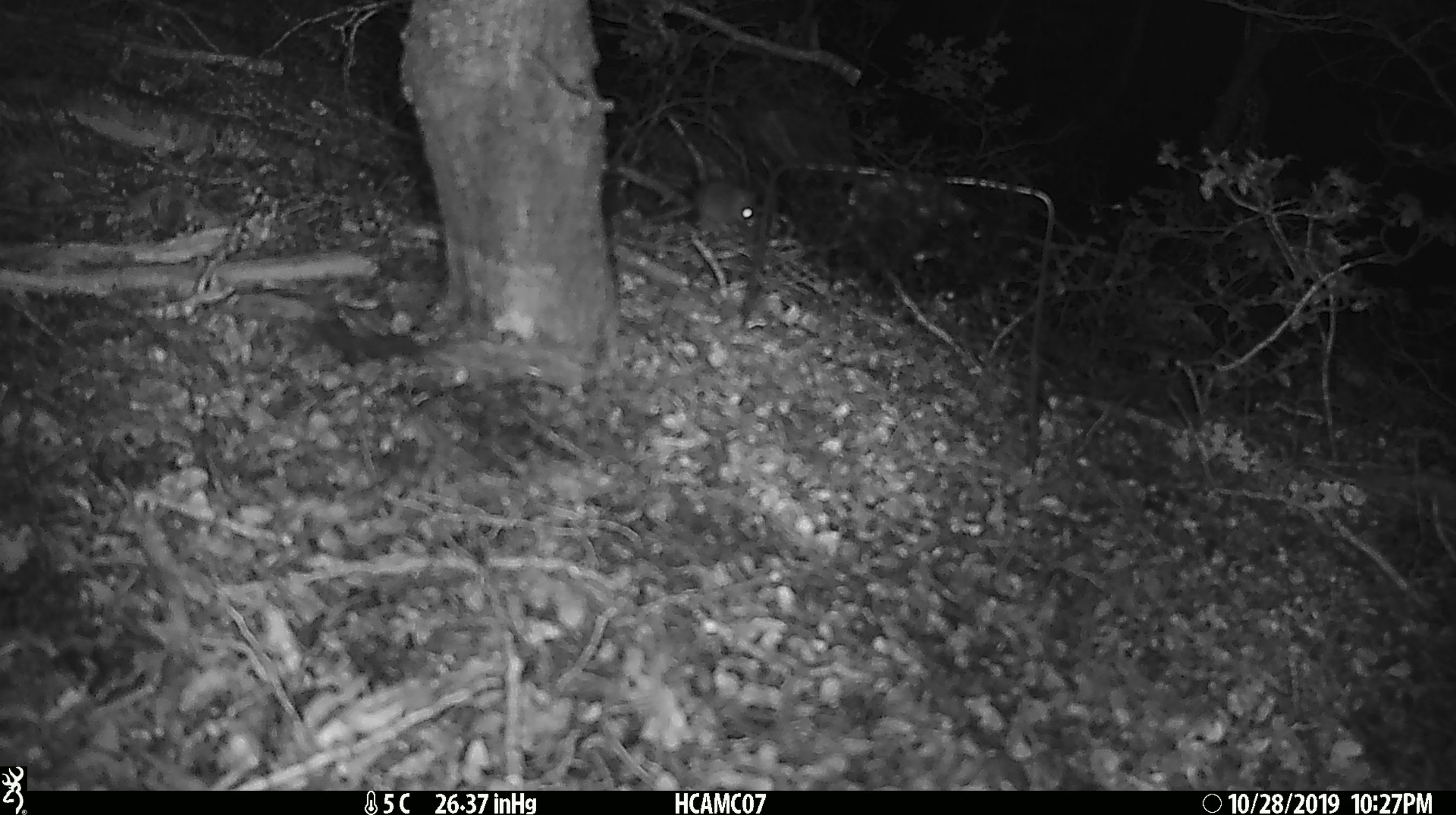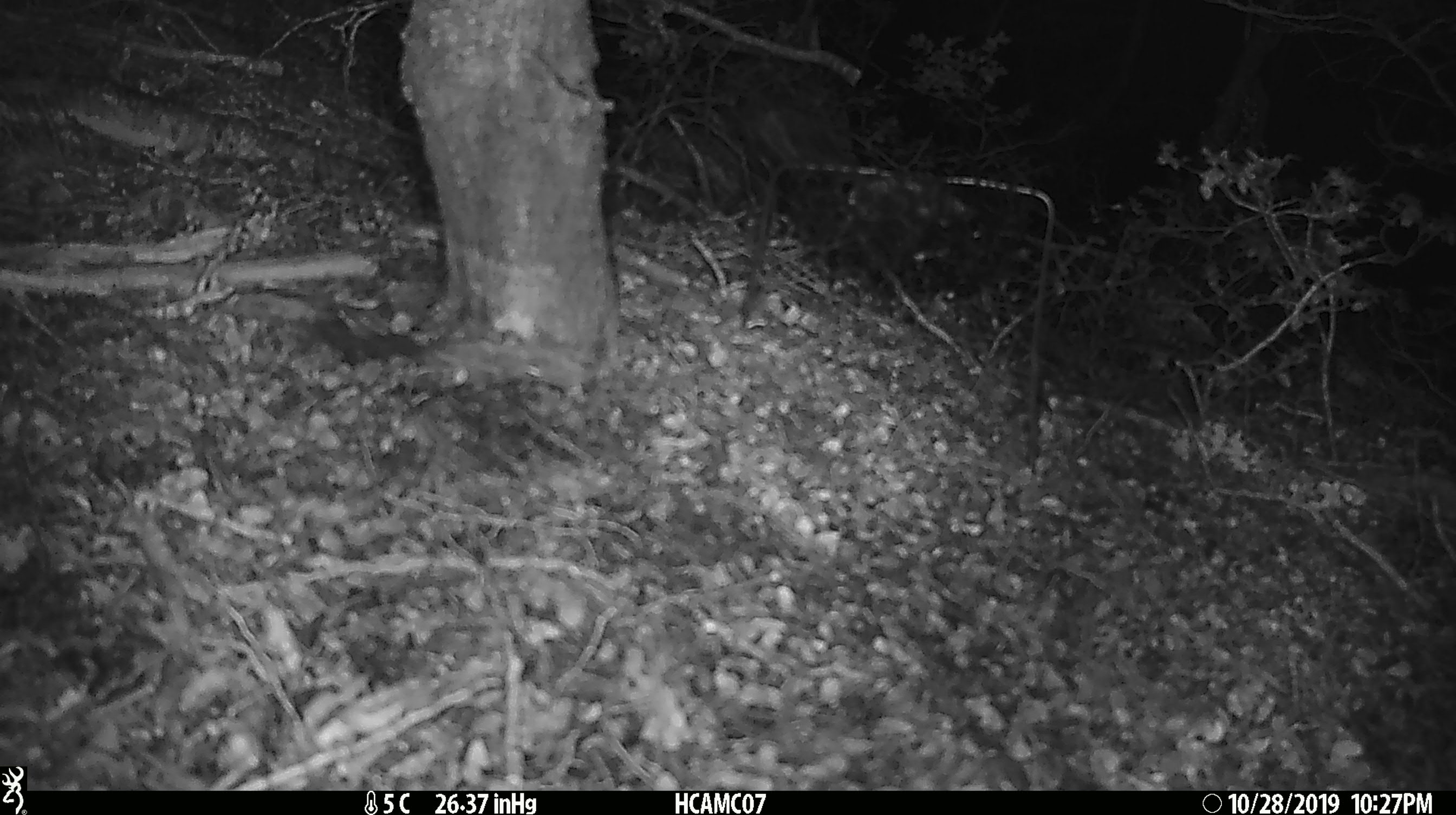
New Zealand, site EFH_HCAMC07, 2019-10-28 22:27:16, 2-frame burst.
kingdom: Animalia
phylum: Chordata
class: Mammalia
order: Rodentia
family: Muridae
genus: Mus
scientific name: Mus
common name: mouse